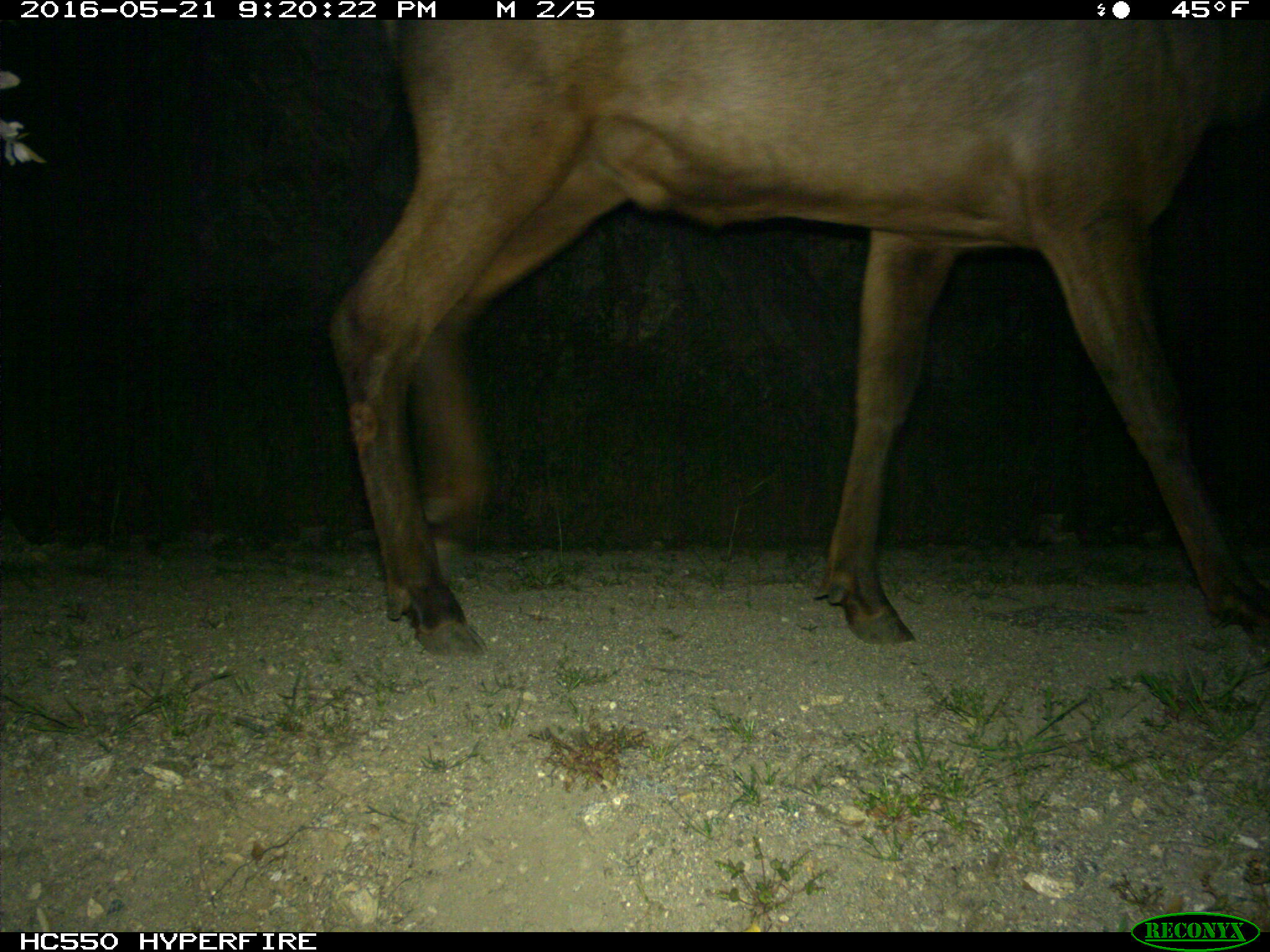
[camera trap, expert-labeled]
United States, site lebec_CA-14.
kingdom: Animalia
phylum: Chordata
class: Mammalia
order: Artiodactyla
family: Cervidae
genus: Cervus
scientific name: Cervus canadensis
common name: elk